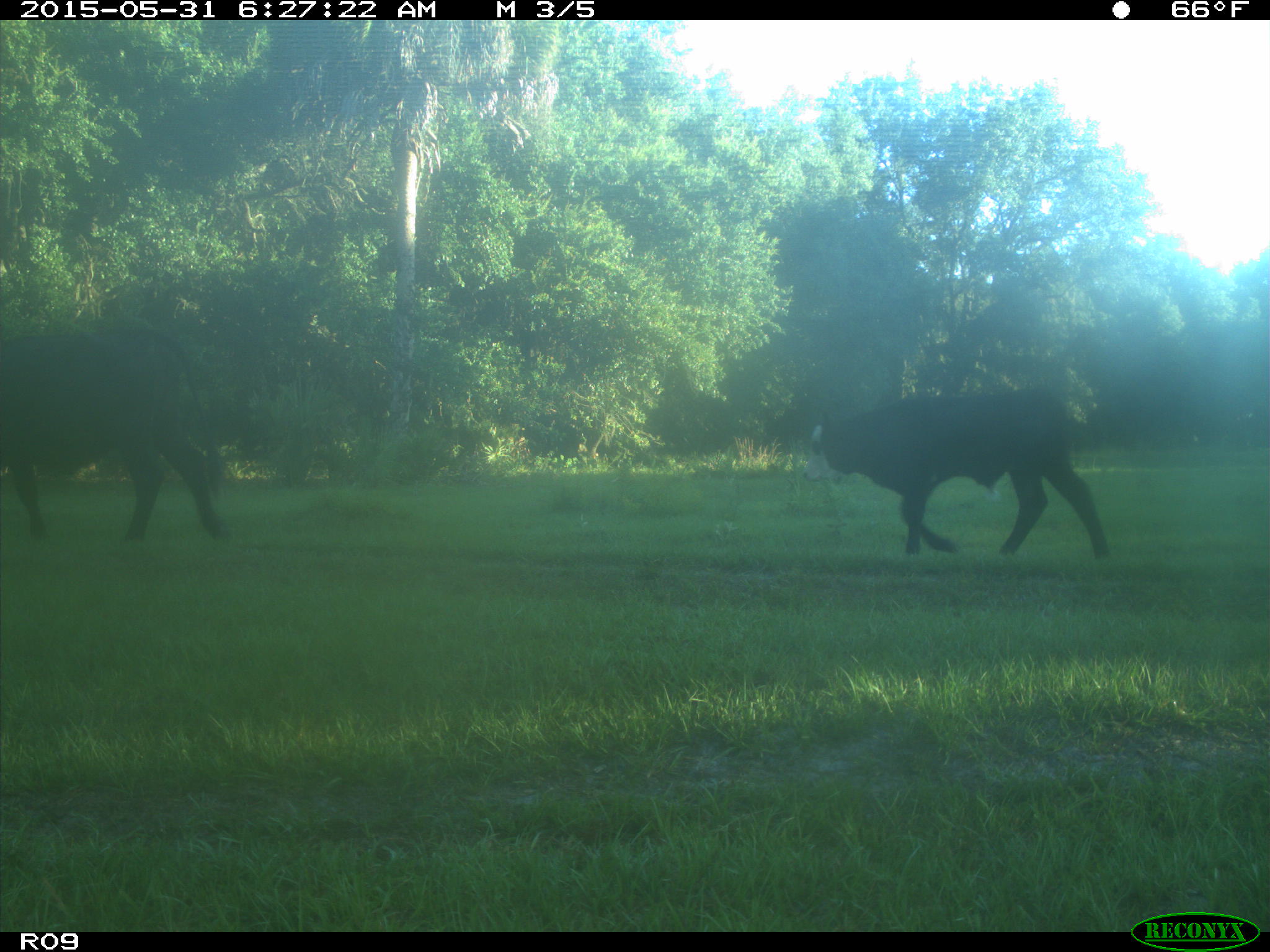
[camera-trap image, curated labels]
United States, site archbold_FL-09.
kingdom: Animalia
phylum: Chordata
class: Mammalia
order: Artiodactyla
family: Bovidae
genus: Bos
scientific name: Bos taurus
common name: domestic cow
Bos taurus (domestic cow).